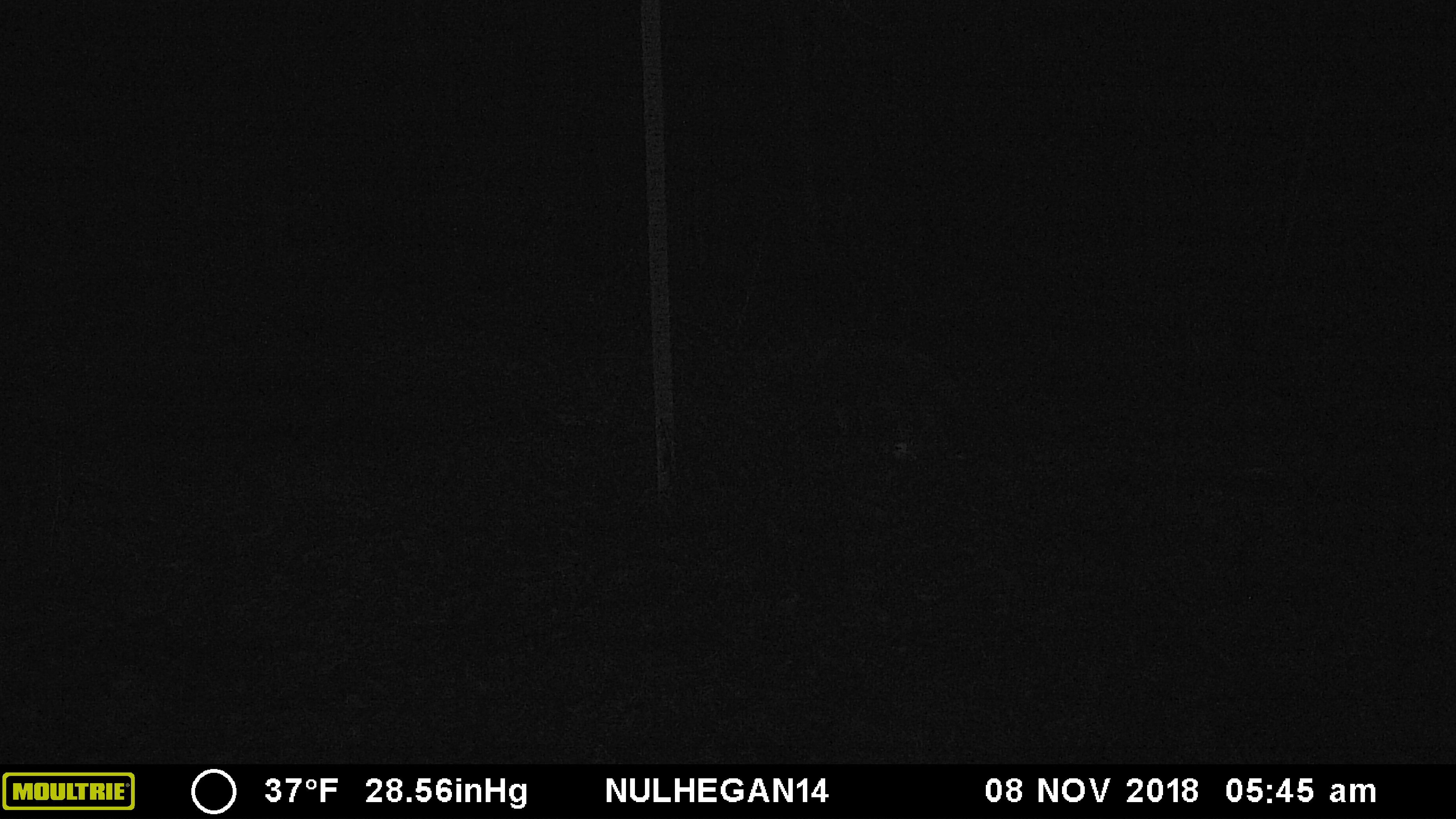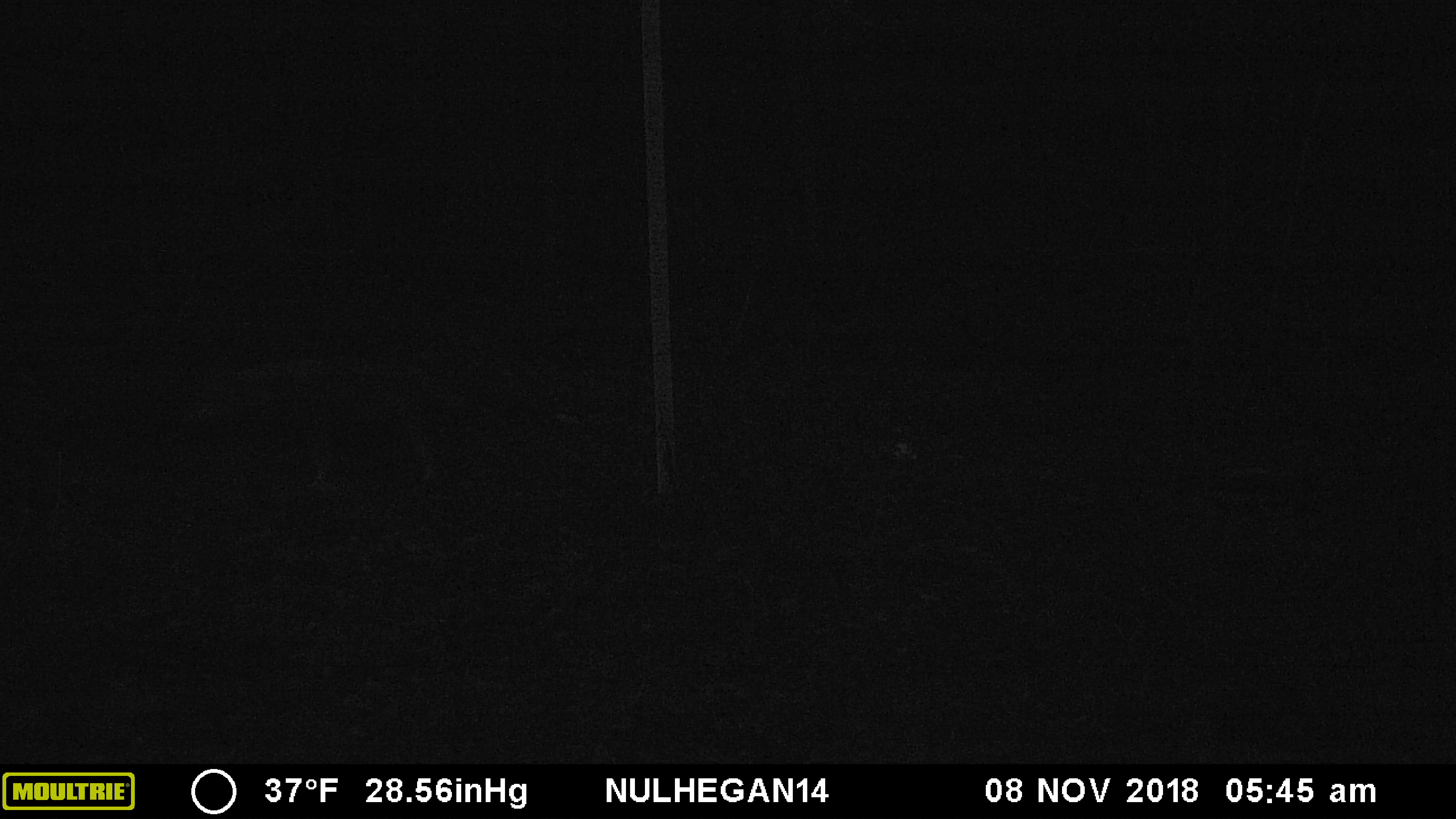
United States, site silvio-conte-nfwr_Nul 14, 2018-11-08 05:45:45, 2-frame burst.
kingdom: Animalia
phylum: Chordata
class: Mammalia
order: Carnivora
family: Canidae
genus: Canis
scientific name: Canis latrans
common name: coyote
Coyote (Canis latrans).